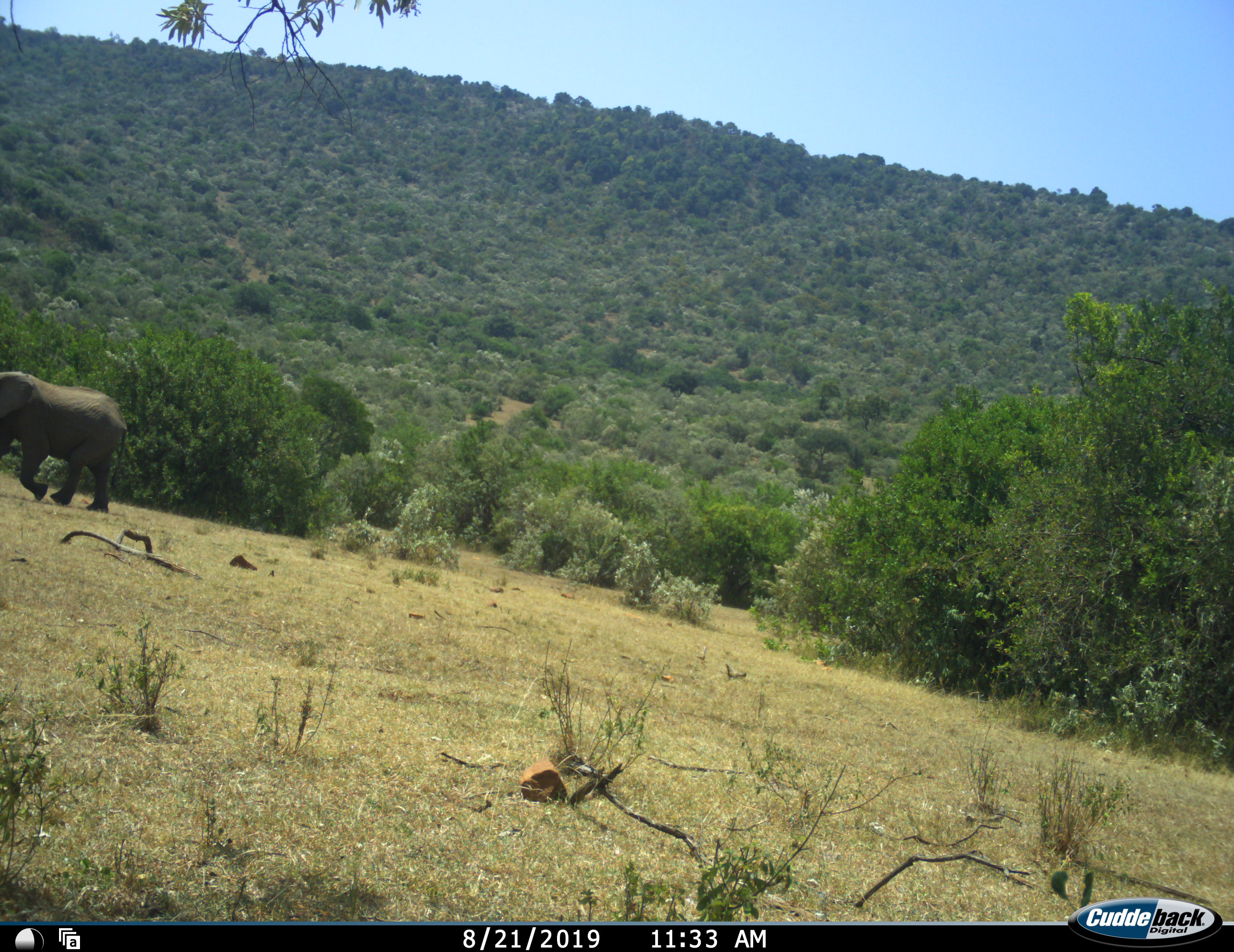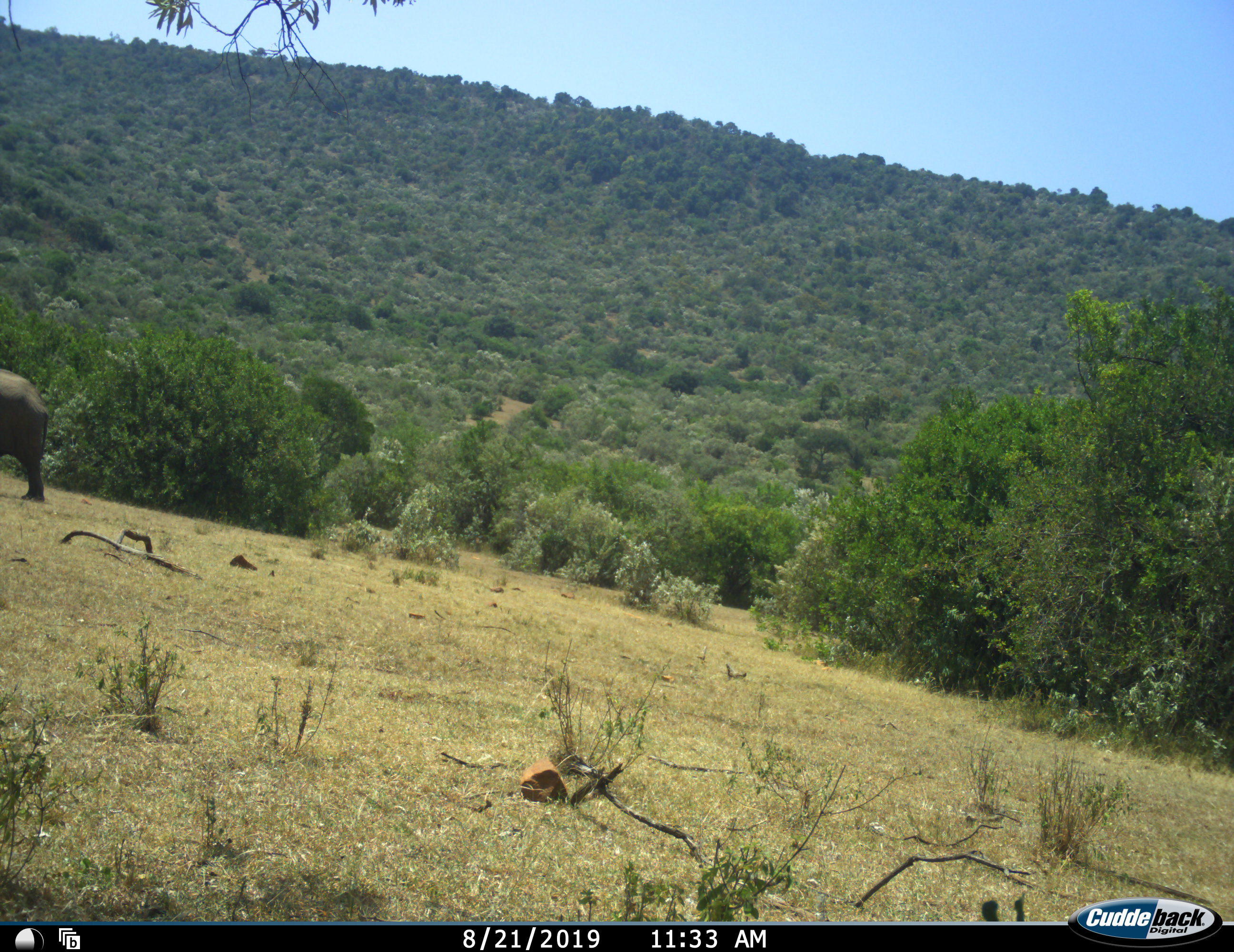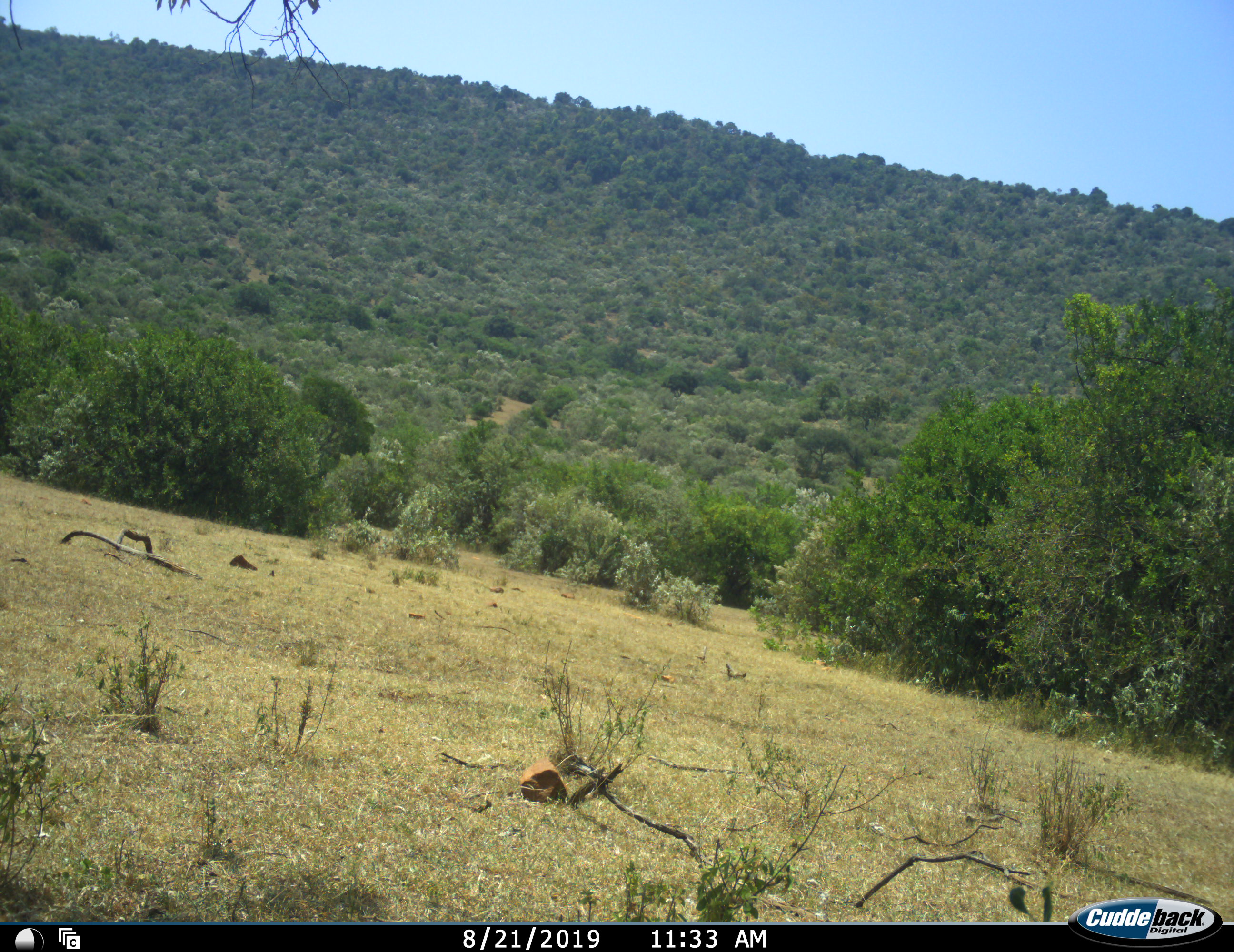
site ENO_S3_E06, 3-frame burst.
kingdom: Animalia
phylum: Chordata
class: Mammalia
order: Proboscidea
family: Elephantidae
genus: Loxodonta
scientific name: Loxodonta africana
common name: african bush elephant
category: elephant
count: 1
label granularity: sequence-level